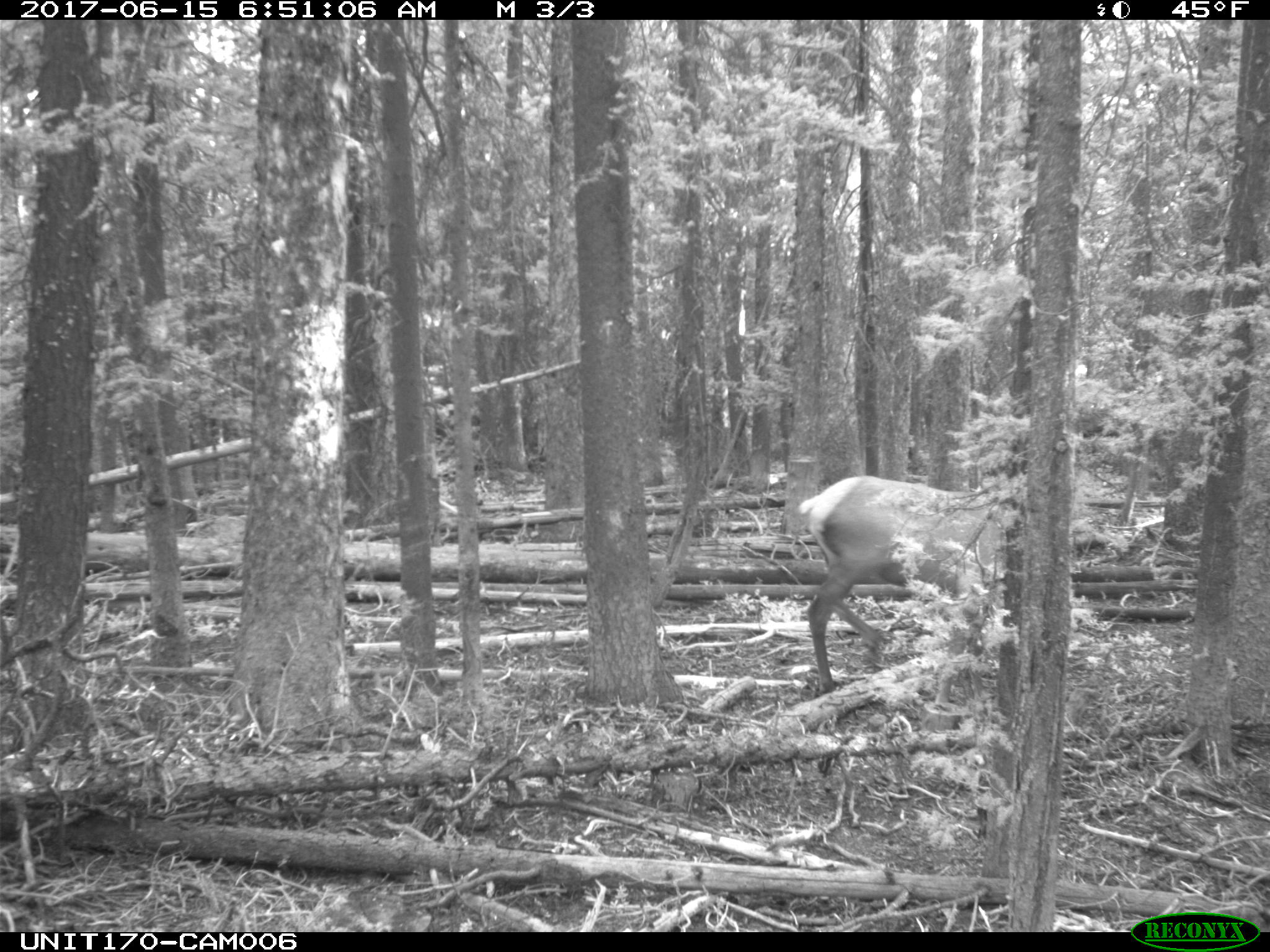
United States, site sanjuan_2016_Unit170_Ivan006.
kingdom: Animalia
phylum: Chordata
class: Mammalia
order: Artiodactyla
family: Cervidae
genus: Cervus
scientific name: Cervus elaphus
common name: red deer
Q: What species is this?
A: Cervus elaphus (red deer).